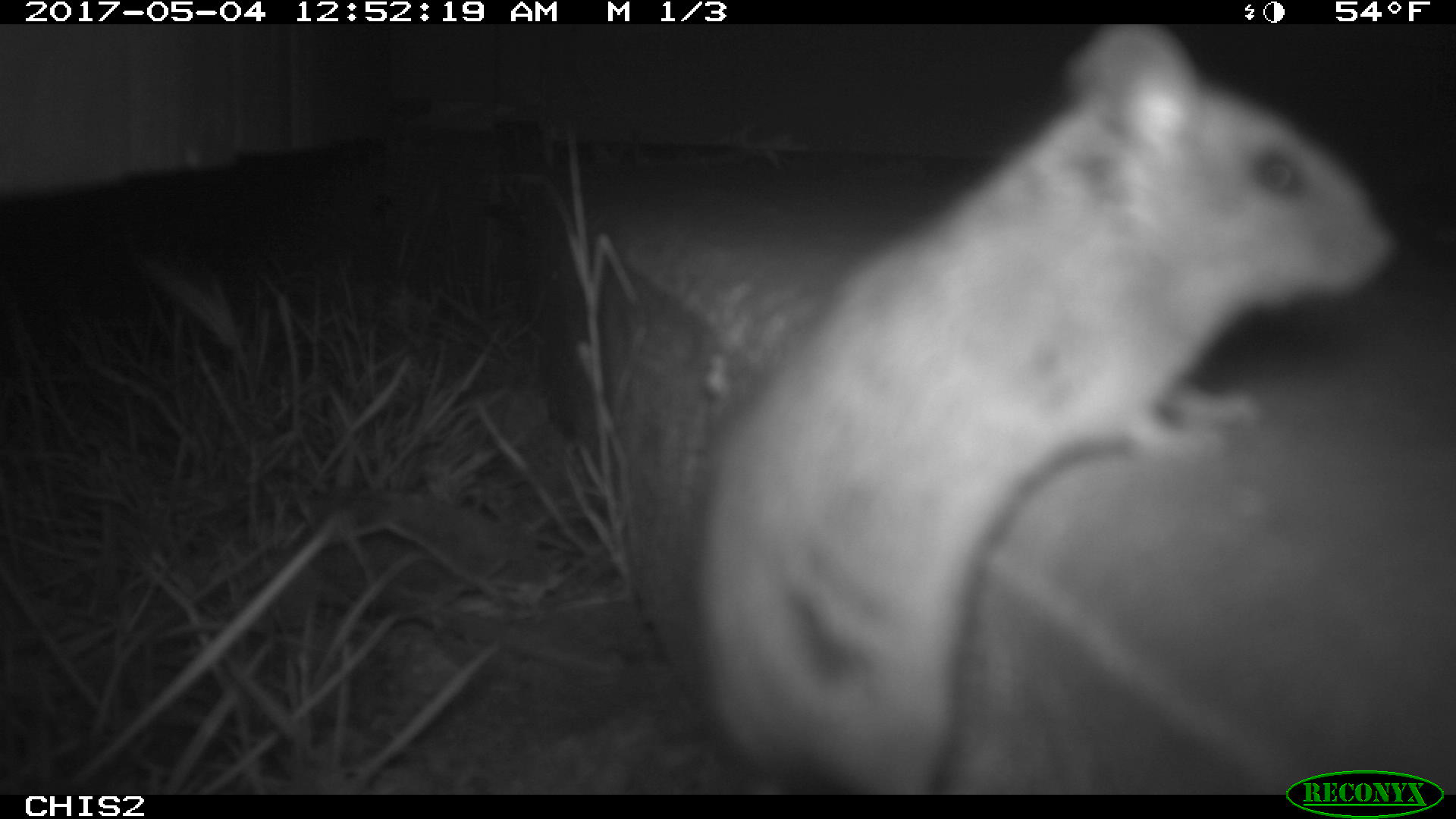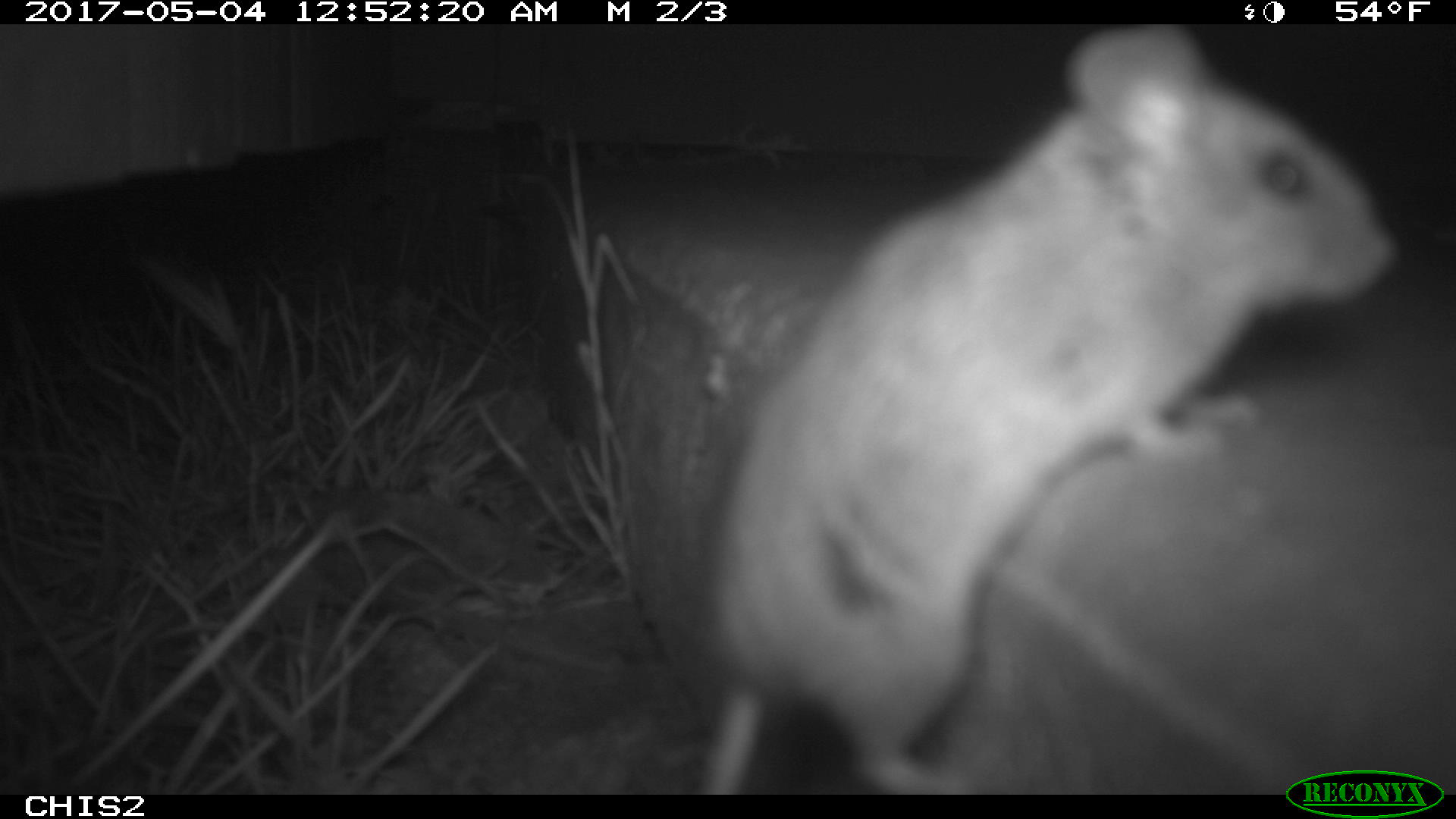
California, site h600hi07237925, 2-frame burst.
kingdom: Animalia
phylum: Chordata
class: Mammalia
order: Rodentia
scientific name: Rodentia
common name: rodent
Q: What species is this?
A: Rodent (Rodentia).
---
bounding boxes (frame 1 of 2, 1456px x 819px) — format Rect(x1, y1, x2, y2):
rodent: Rect(691, 23, 1401, 794)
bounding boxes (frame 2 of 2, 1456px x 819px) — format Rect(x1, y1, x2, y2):
rodent: Rect(685, 24, 1398, 795)